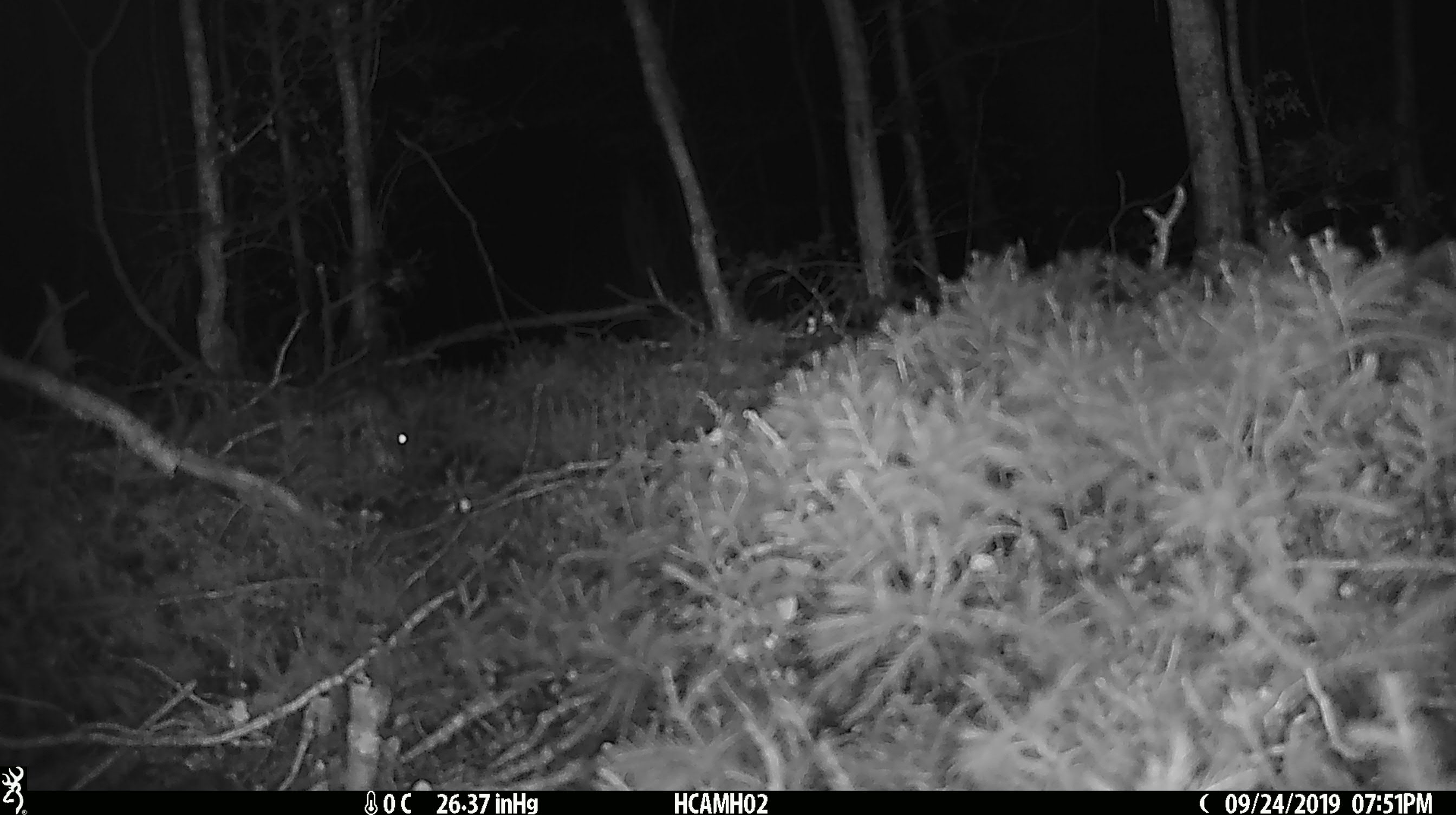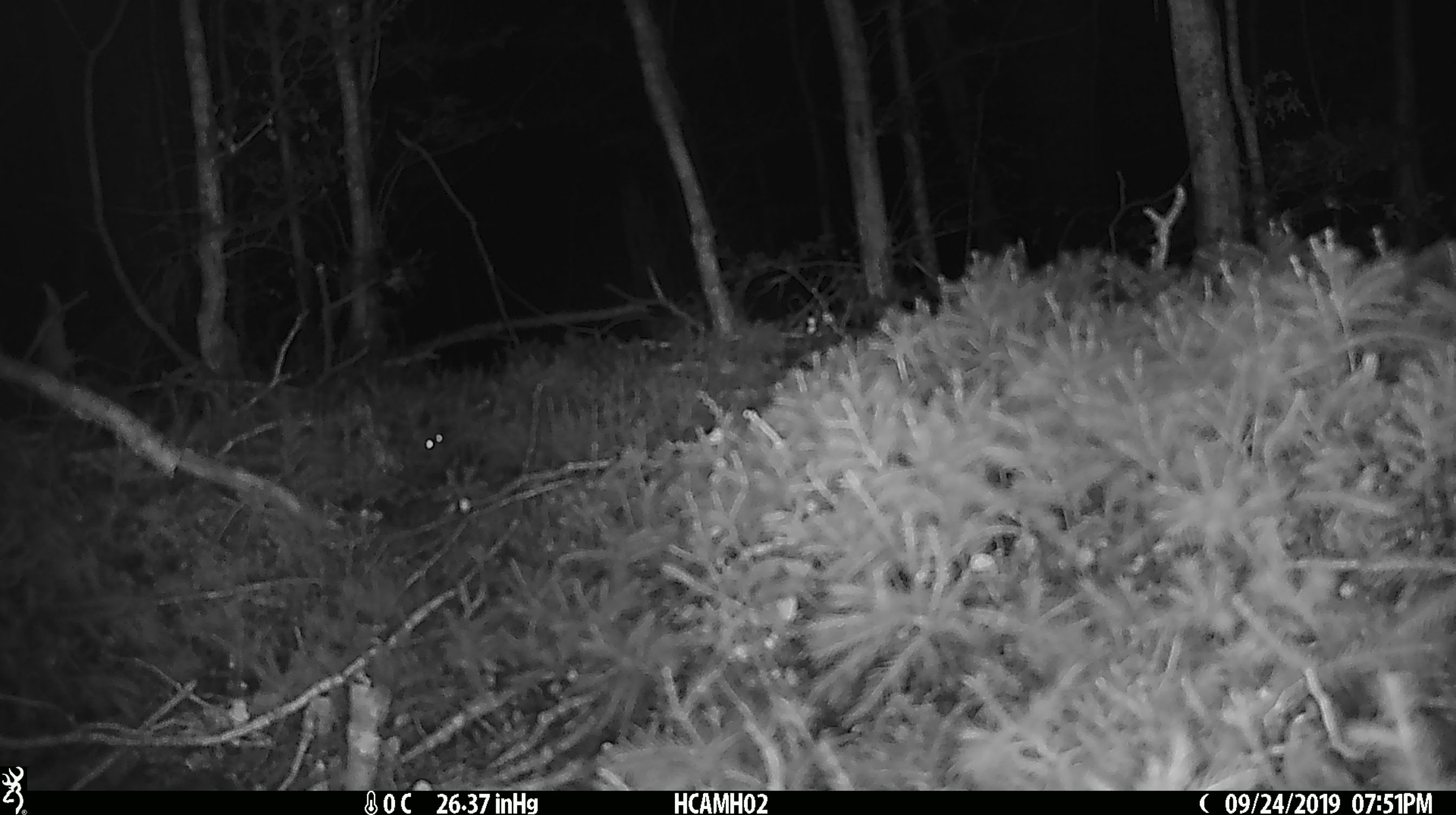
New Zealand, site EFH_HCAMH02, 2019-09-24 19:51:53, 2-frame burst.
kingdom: Animalia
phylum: Chordata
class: Mammalia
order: Rodentia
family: Muridae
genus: Mus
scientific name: Mus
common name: mouse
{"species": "mouse (Mus)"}